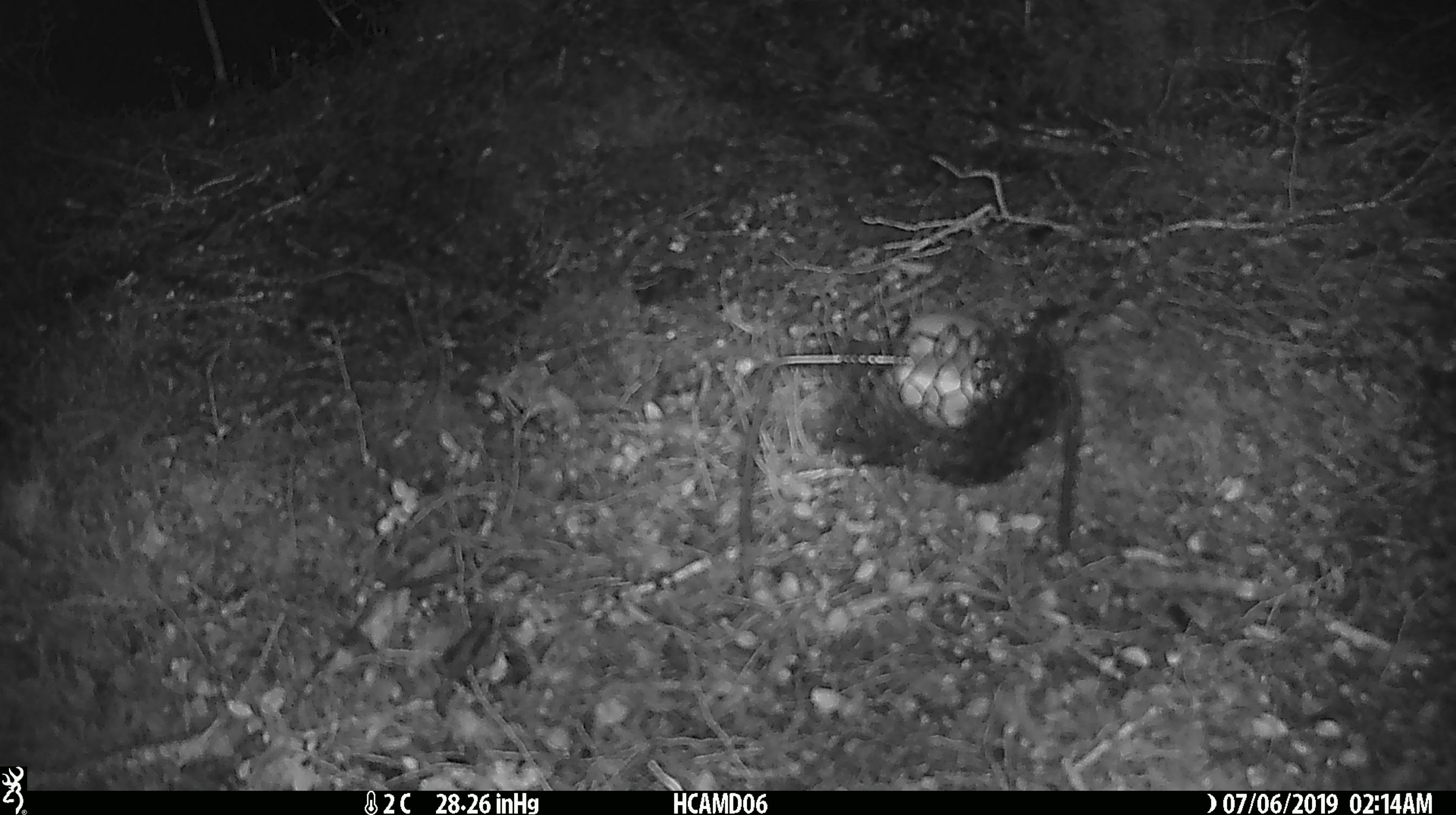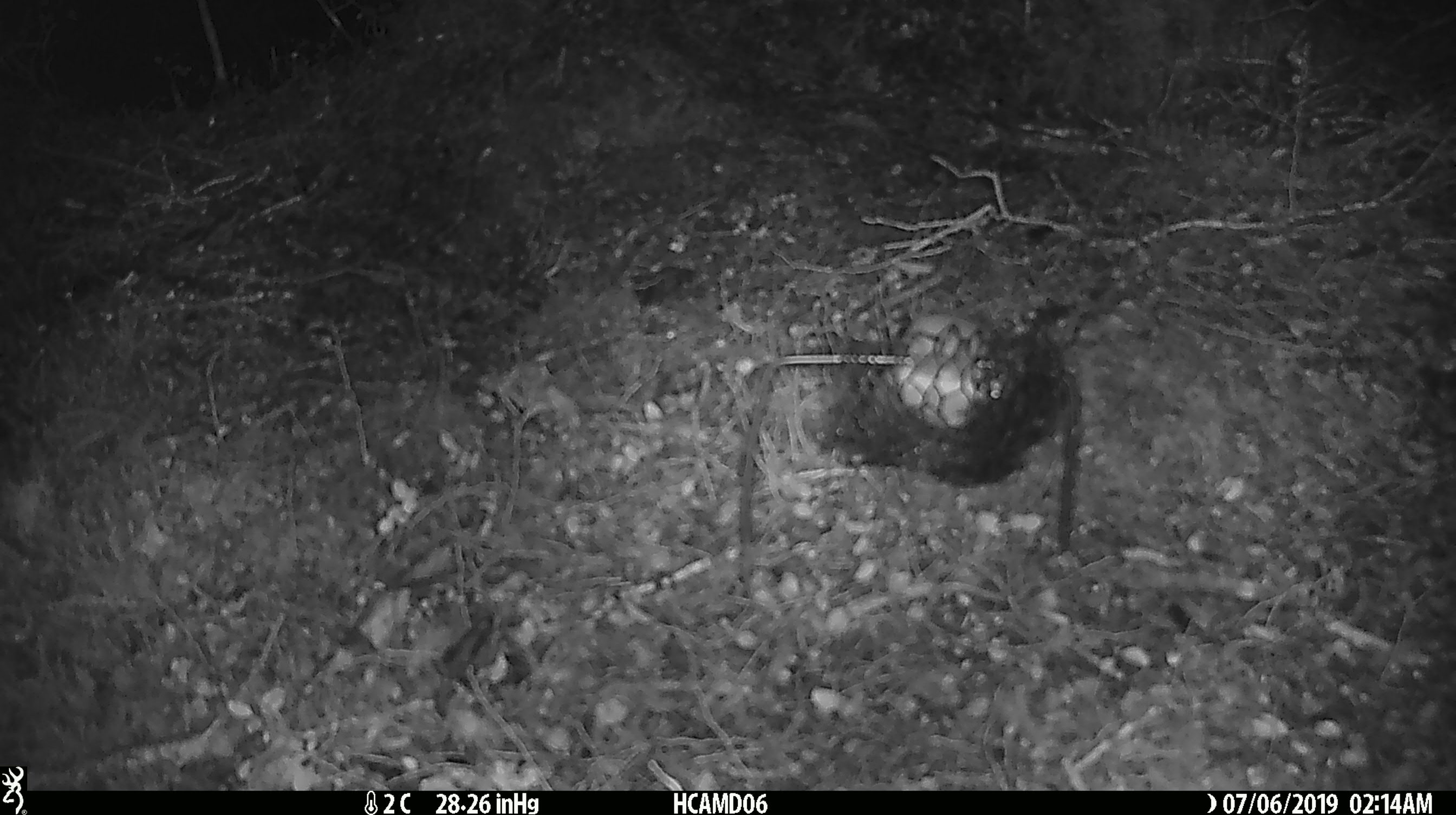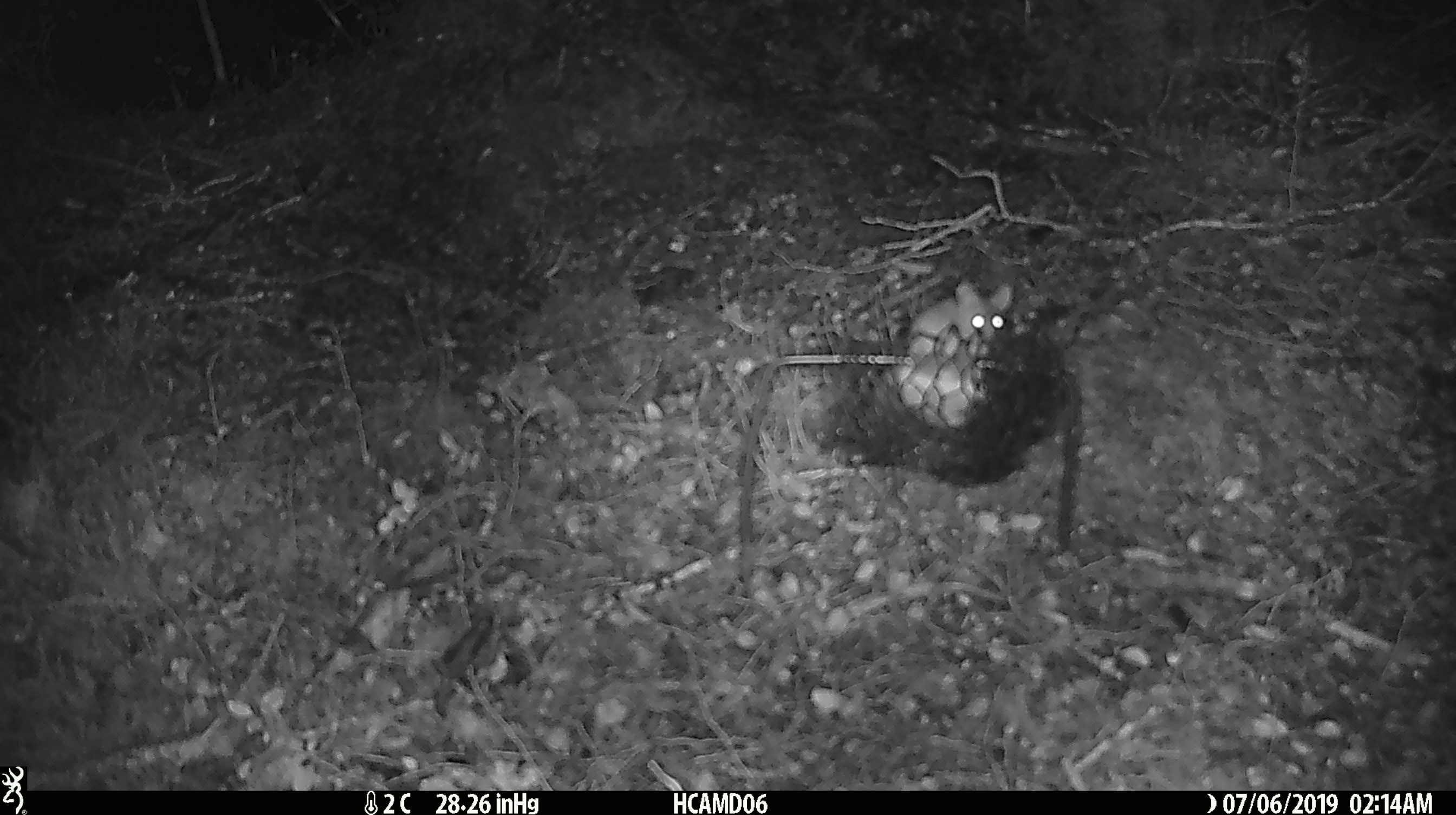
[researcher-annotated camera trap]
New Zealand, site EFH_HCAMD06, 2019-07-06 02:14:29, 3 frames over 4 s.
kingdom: Animalia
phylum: Chordata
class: Mammalia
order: Rodentia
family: Muridae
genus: Mus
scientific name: Mus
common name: mouse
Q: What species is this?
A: Mouse (Mus).